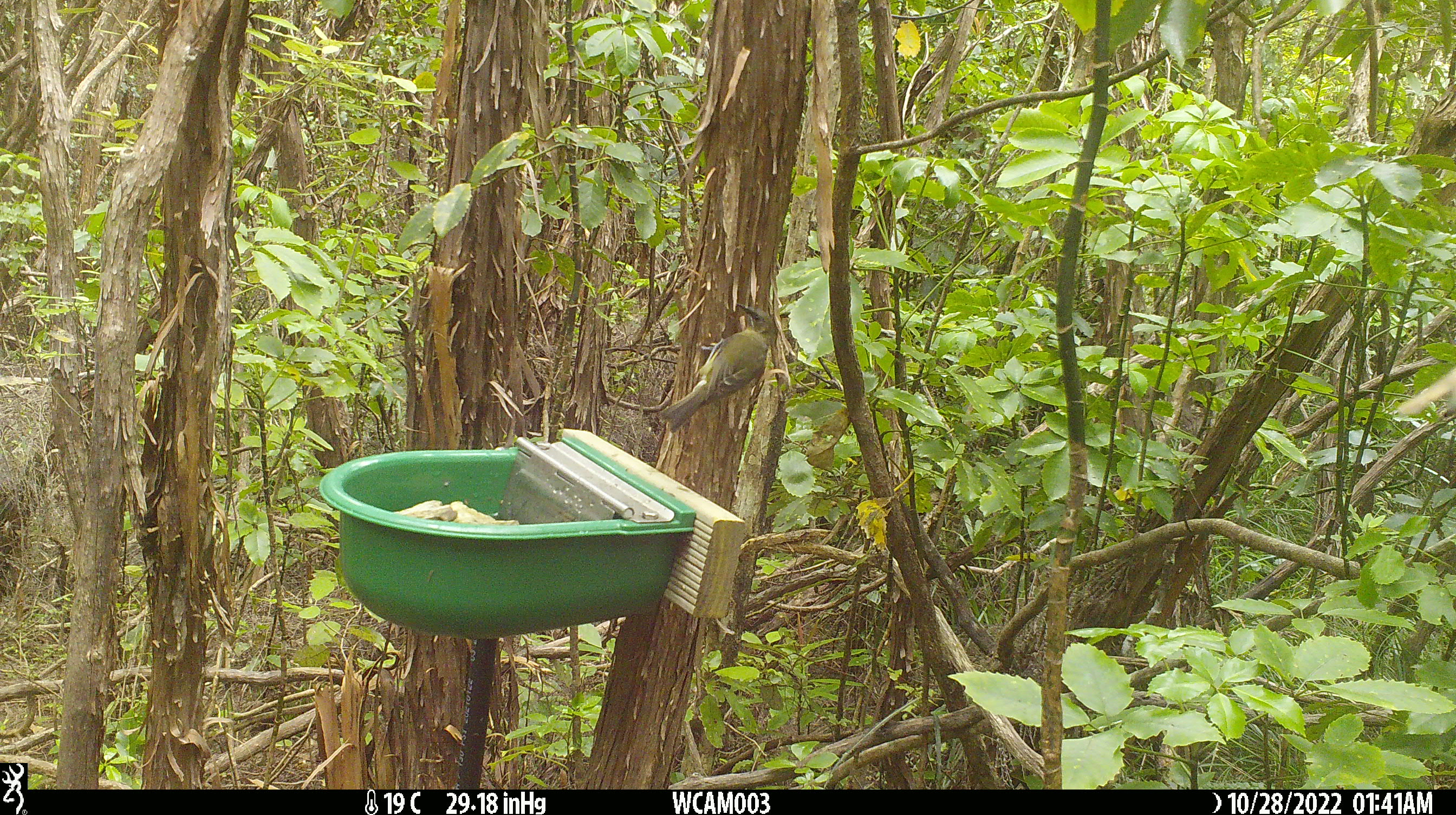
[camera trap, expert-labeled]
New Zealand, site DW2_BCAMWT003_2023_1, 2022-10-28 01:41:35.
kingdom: Animalia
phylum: Chordata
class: Aves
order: Passeriformes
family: Meliphagidae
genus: Anthornis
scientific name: Anthornis melanura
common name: new zealand bellbird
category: bellbird